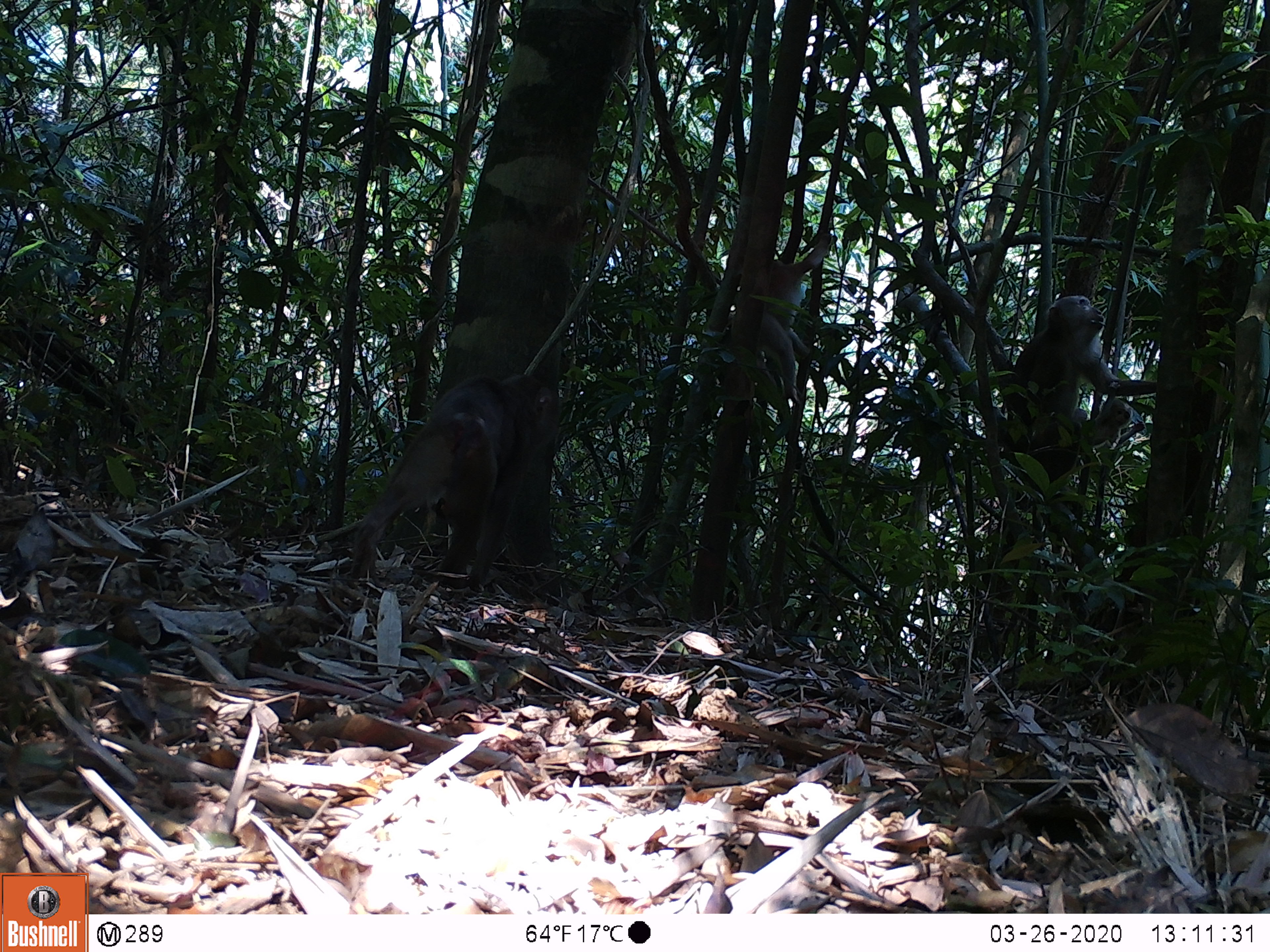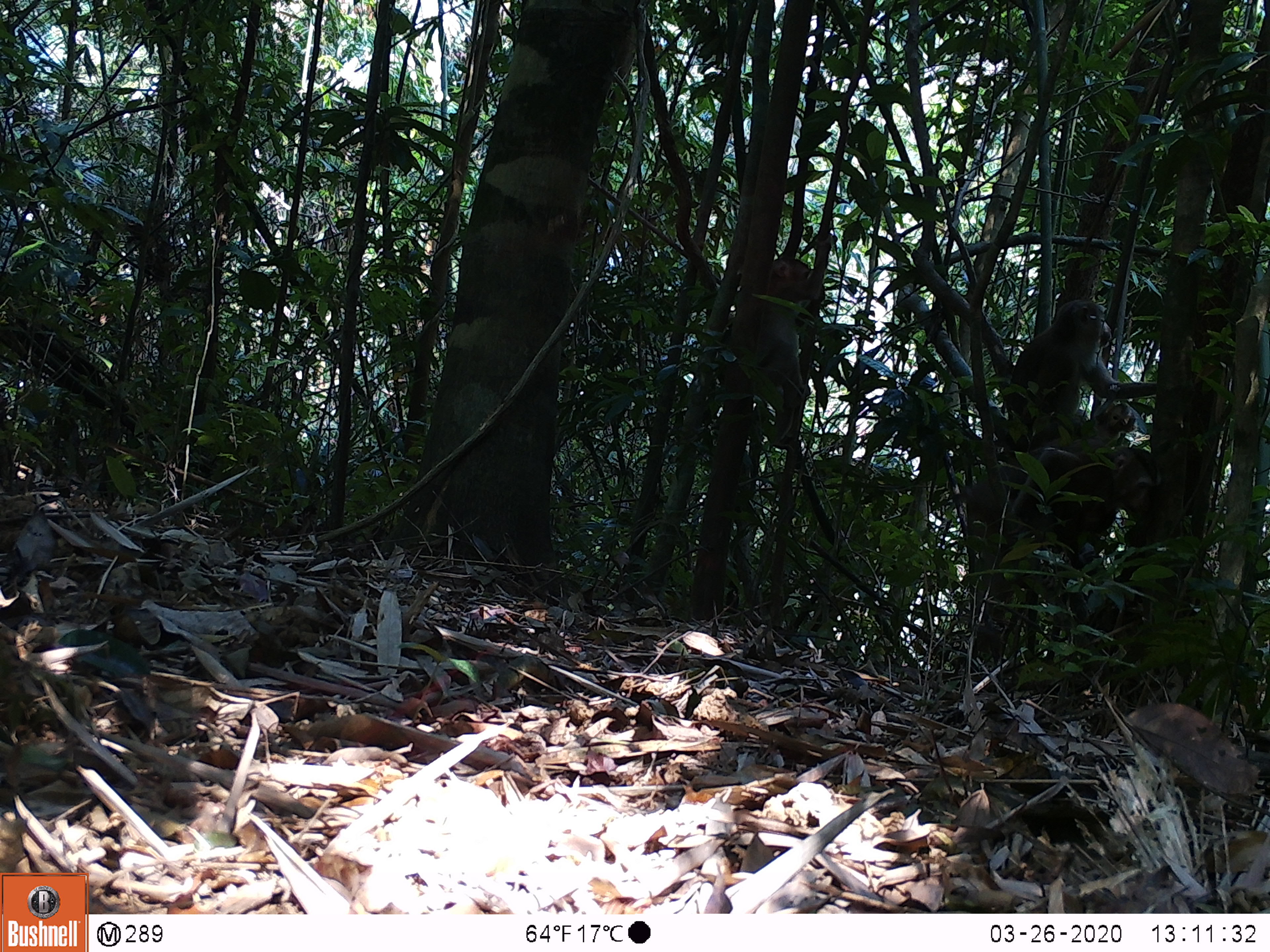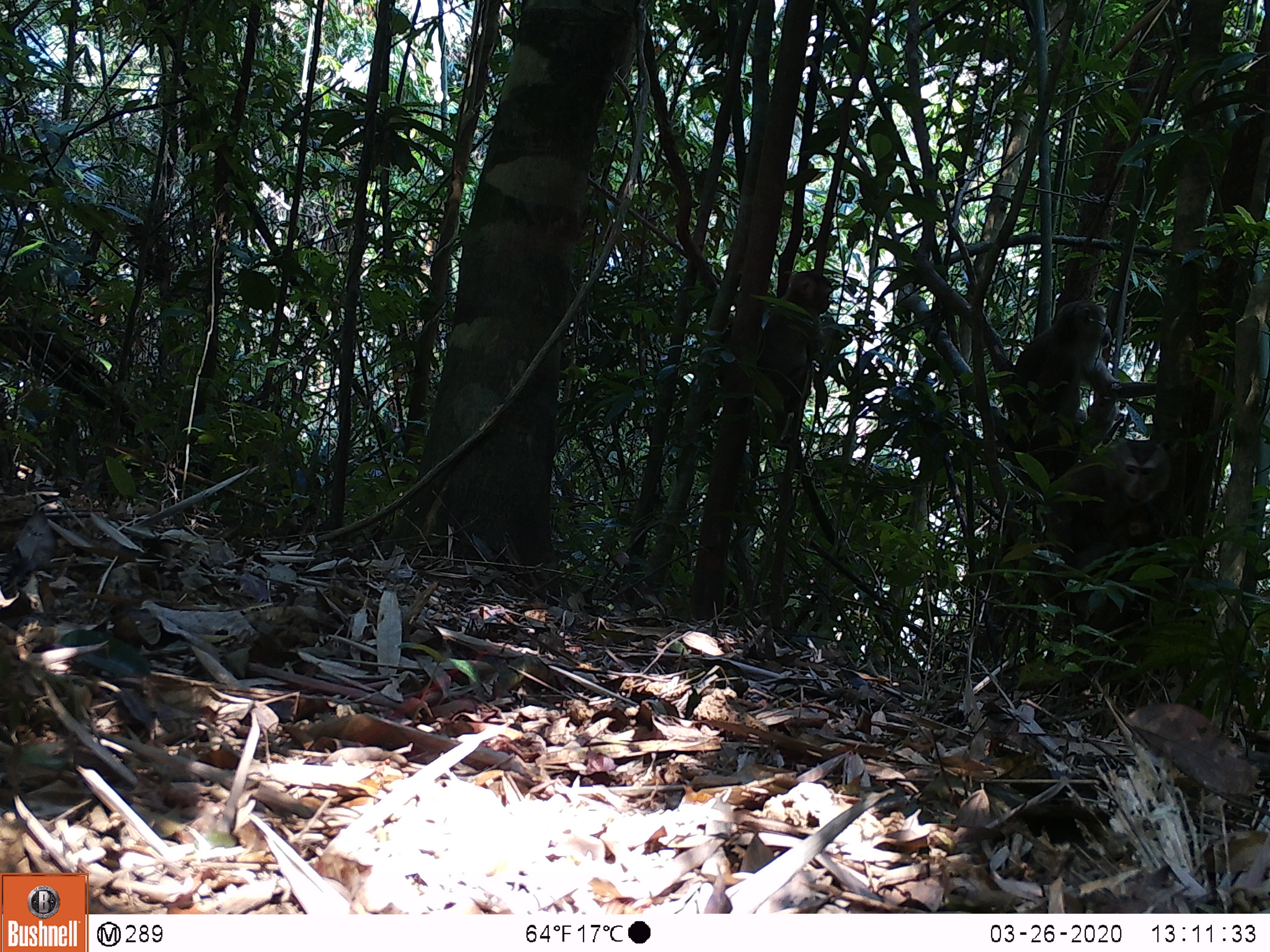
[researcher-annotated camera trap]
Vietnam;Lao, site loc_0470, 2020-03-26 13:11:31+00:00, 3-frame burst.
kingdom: Animalia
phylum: Chordata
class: Mammalia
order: Primates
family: Cercopithecidae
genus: Macaca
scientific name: Macaca nemestrina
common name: pig-tailed macaque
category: pig tailed macaque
Pig tailed macaque (pig-tailed macaque) (Macaca nemestrina). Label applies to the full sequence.